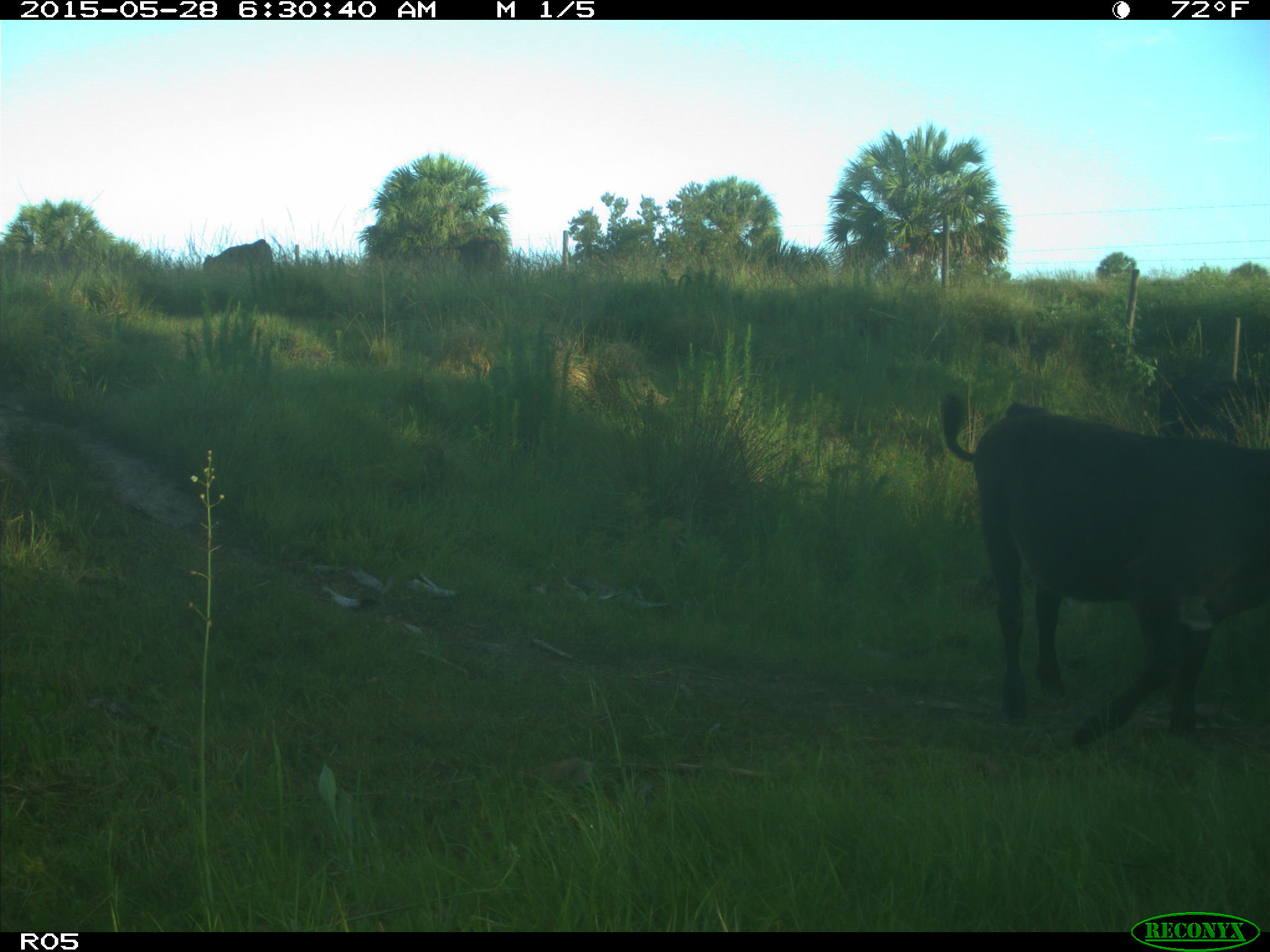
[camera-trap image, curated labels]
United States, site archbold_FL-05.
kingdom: Animalia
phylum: Chordata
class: Mammalia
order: Artiodactyla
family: Bovidae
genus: Bos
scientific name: Bos taurus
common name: domestic cow